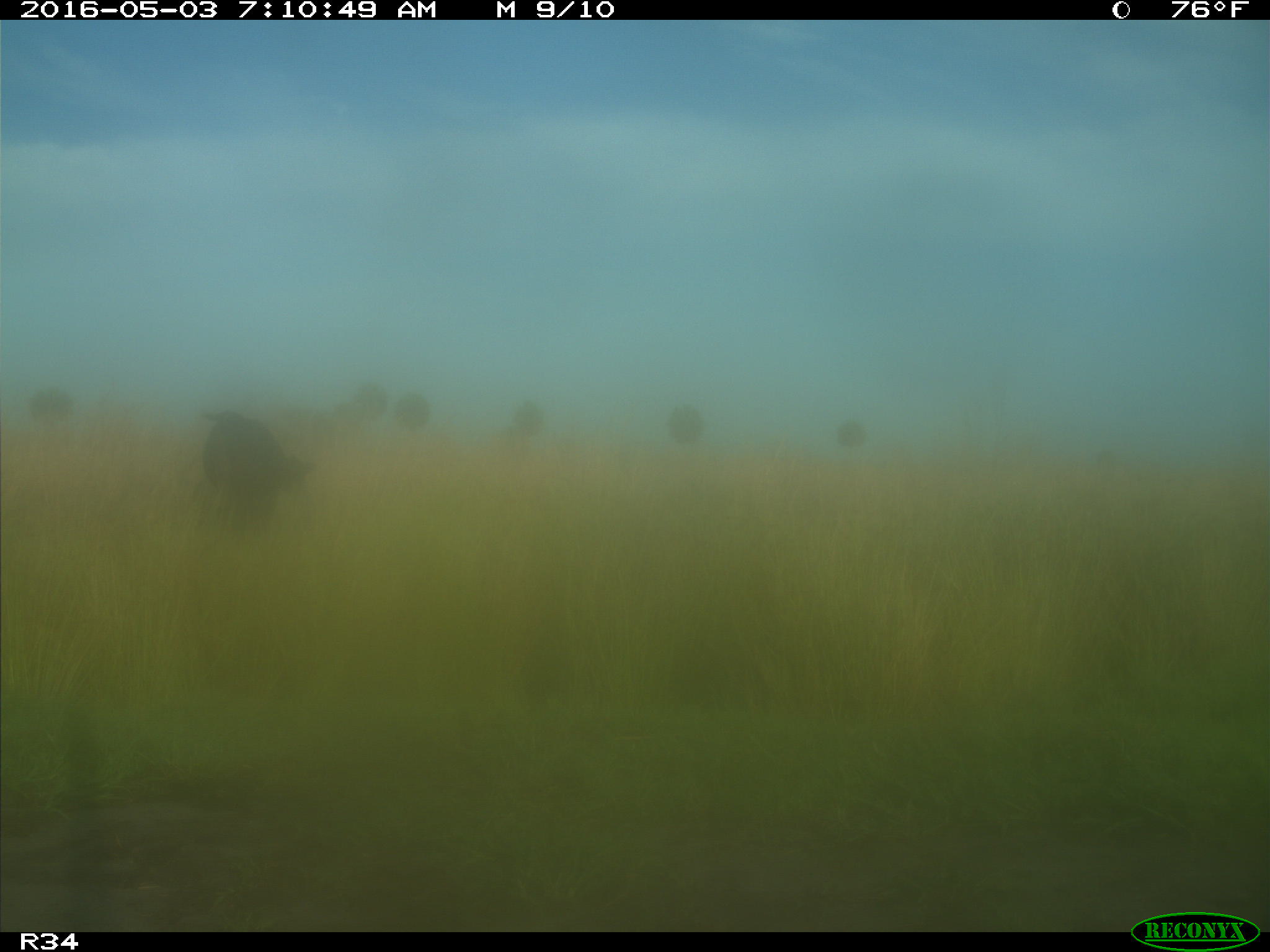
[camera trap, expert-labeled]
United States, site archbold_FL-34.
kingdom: Animalia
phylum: Chordata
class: Mammalia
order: Artiodactyla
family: Bovidae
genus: Bos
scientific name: Bos taurus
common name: domestic cow